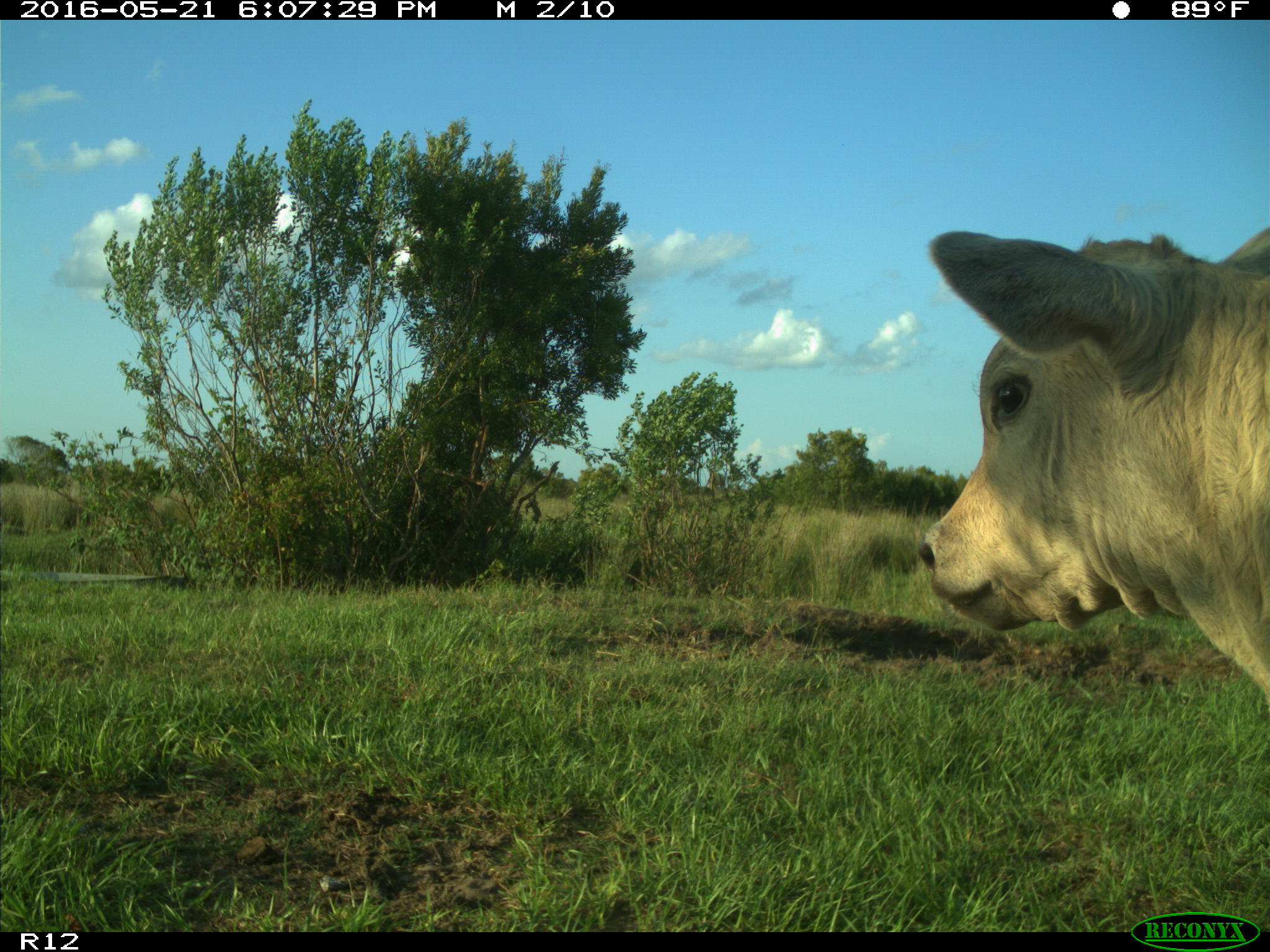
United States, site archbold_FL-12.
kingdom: Animalia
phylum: Chordata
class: Mammalia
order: Artiodactyla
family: Bovidae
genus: Bos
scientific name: Bos taurus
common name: domestic cow